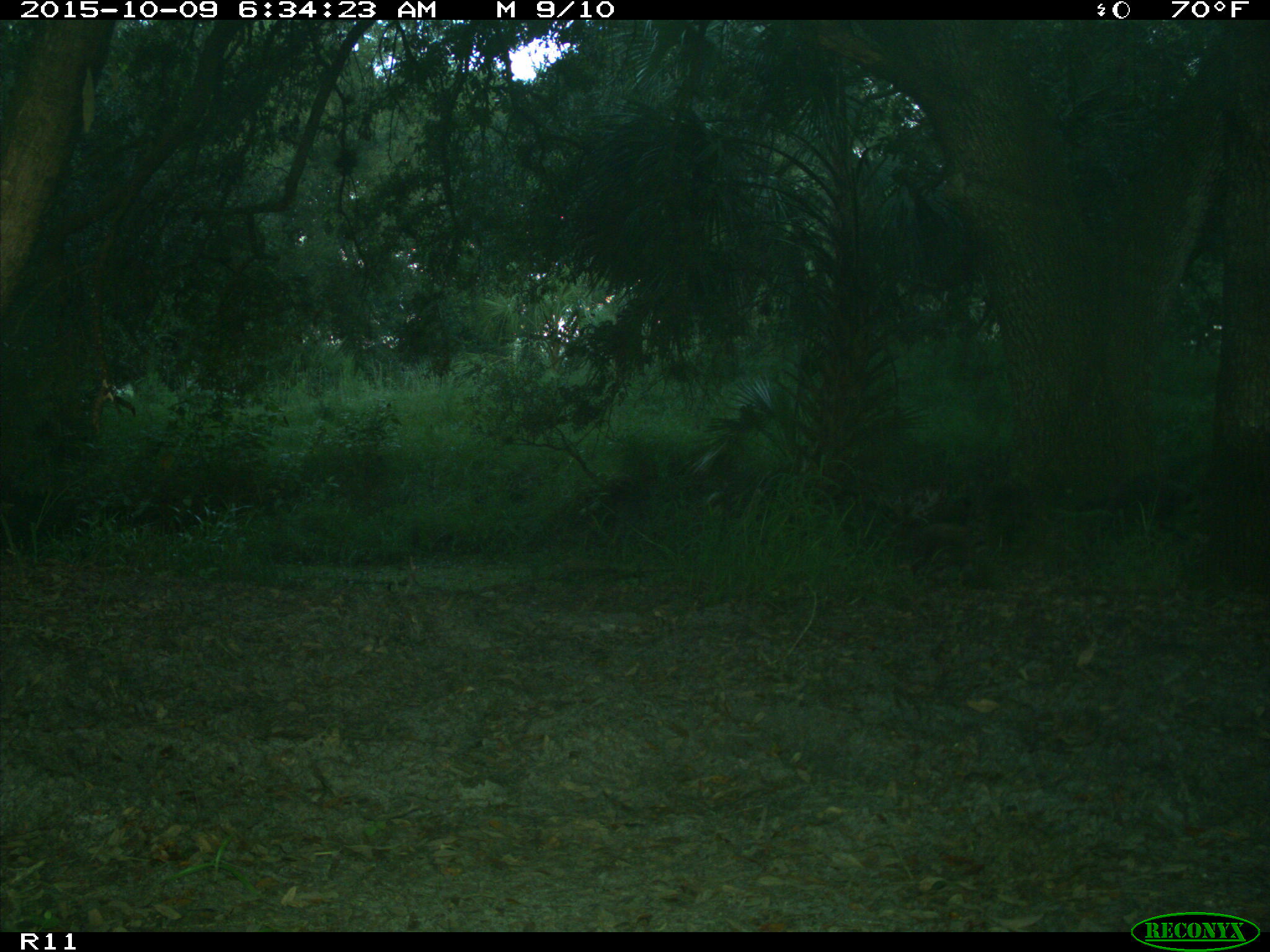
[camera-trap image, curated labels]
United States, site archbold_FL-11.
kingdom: Animalia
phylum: Chordata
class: Mammalia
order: Carnivora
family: Procyonidae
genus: Procyon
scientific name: Procyon lotor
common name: common raccoon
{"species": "Procyon lotor (common raccoon)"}